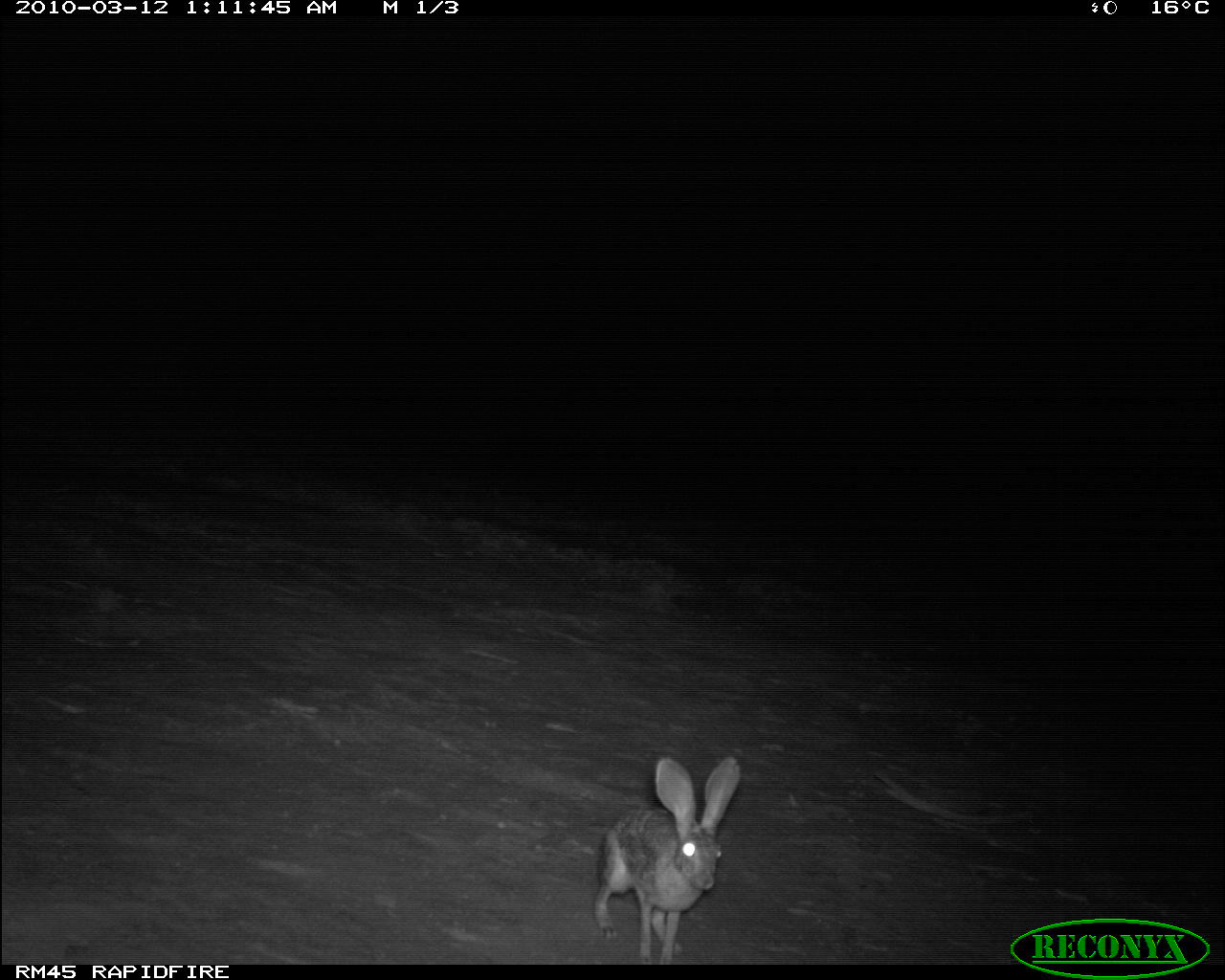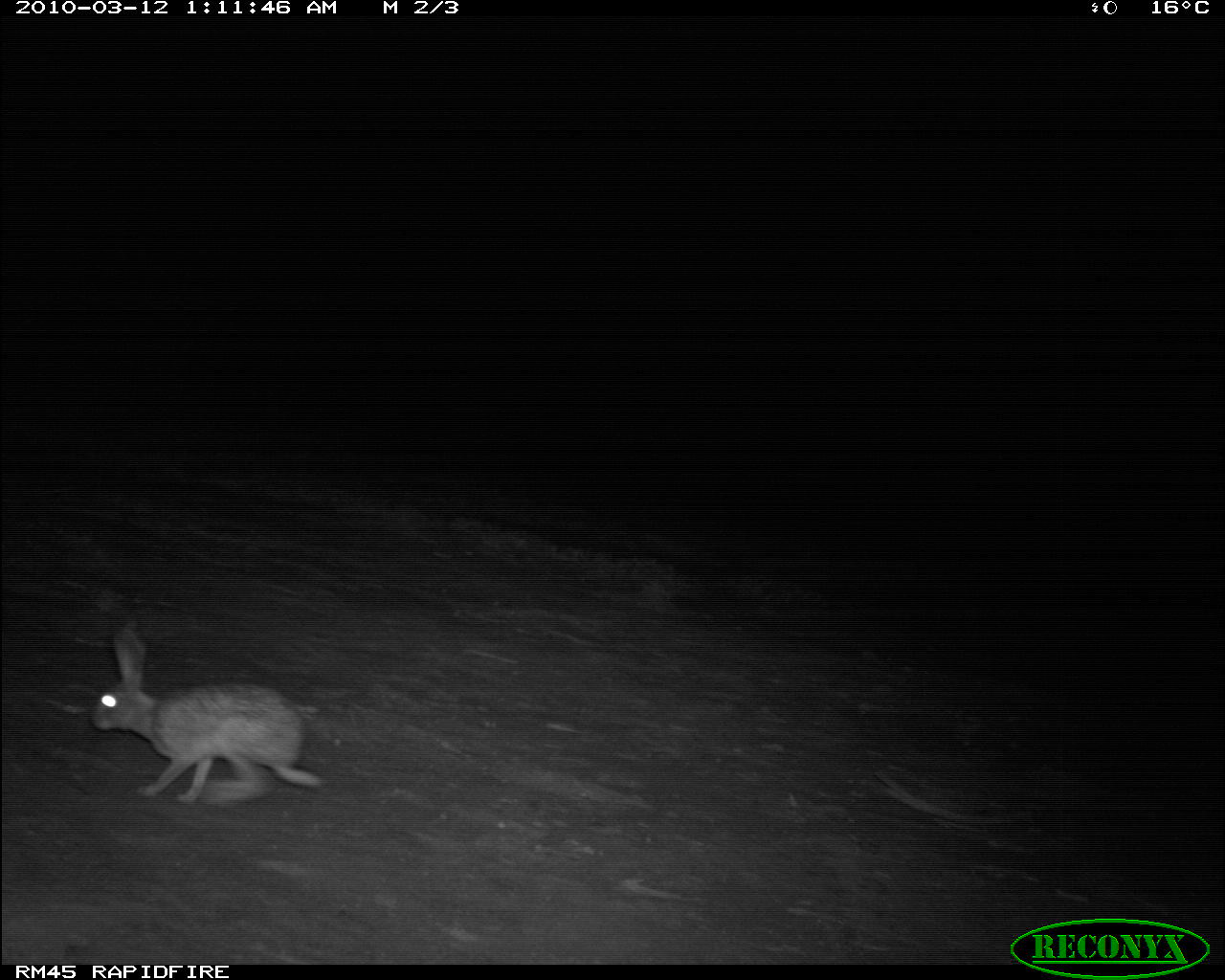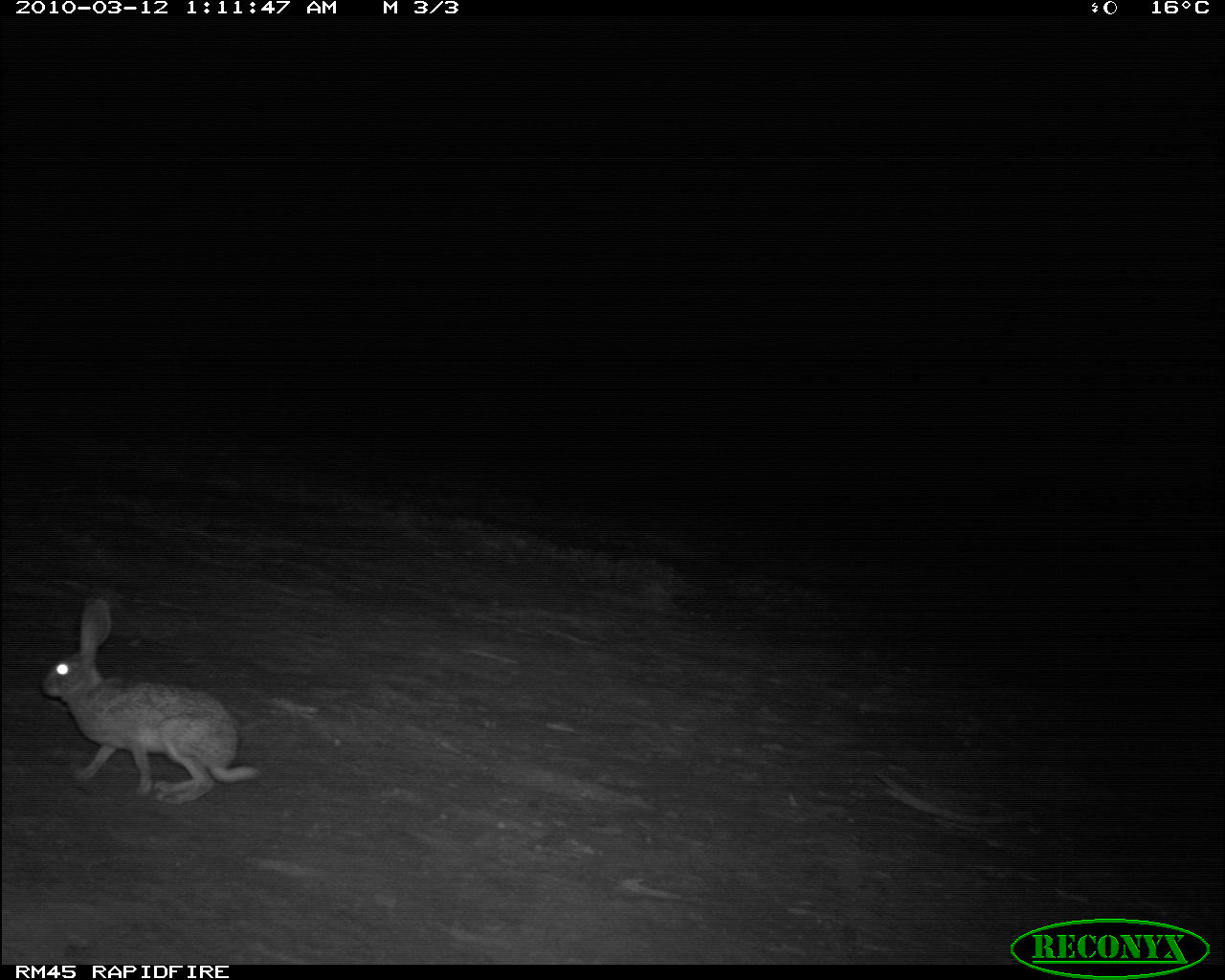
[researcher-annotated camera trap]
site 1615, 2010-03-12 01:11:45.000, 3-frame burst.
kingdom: Animalia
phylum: Chordata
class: Mammalia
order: Lagomorpha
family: Leporidae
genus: Lepus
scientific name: Lepus saxatilis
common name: scrub hare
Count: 1.